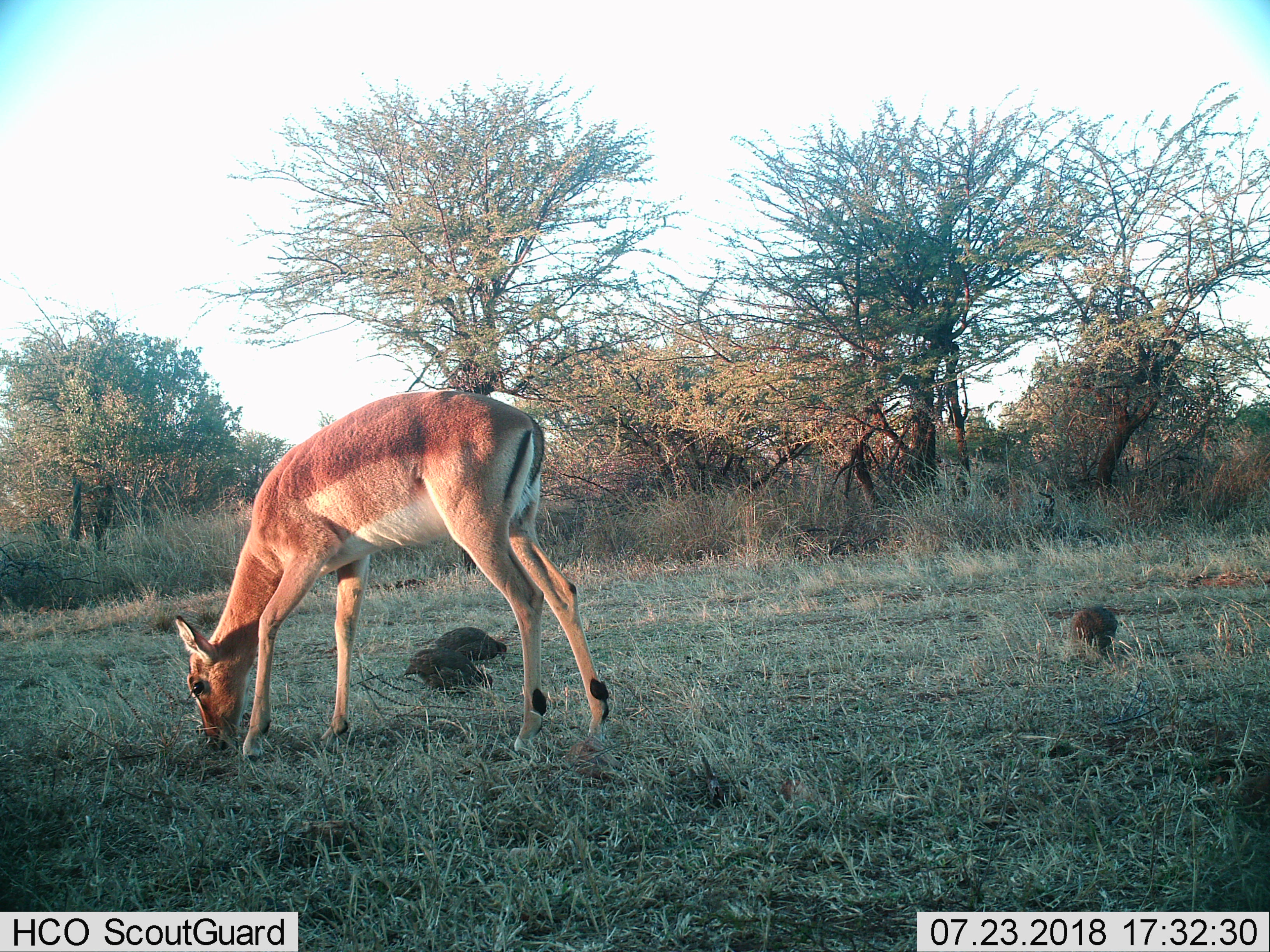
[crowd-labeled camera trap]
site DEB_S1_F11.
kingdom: Animalia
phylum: Chordata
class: Aves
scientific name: Aves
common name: bird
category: birdother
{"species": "birdother (bird) (Aves)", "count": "3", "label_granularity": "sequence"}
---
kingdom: Animalia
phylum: Chordata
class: Mammalia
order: Artiodactyla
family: Bovidae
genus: Aepyceros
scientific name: Aepyceros melampus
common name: impala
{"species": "impala (Aepyceros melampus)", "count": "1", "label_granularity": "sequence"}